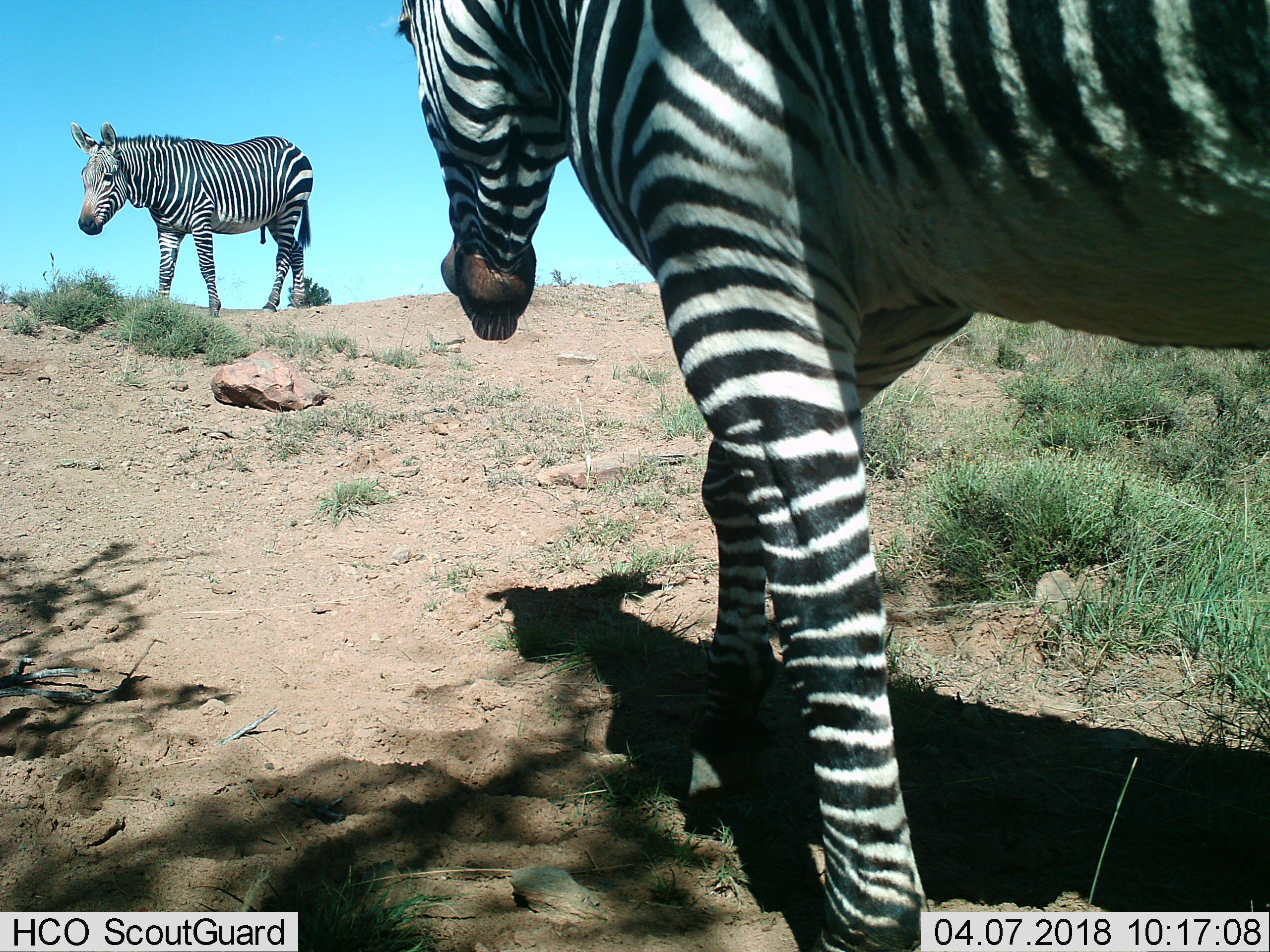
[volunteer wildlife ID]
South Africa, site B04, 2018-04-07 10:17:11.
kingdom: Animalia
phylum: Chordata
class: Mammalia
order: Perissodactyla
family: Equidae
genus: Equus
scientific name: Equus zebra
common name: mountain zebra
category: zebramountain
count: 2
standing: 30%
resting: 0%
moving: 80%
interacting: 0%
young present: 0%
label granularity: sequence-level